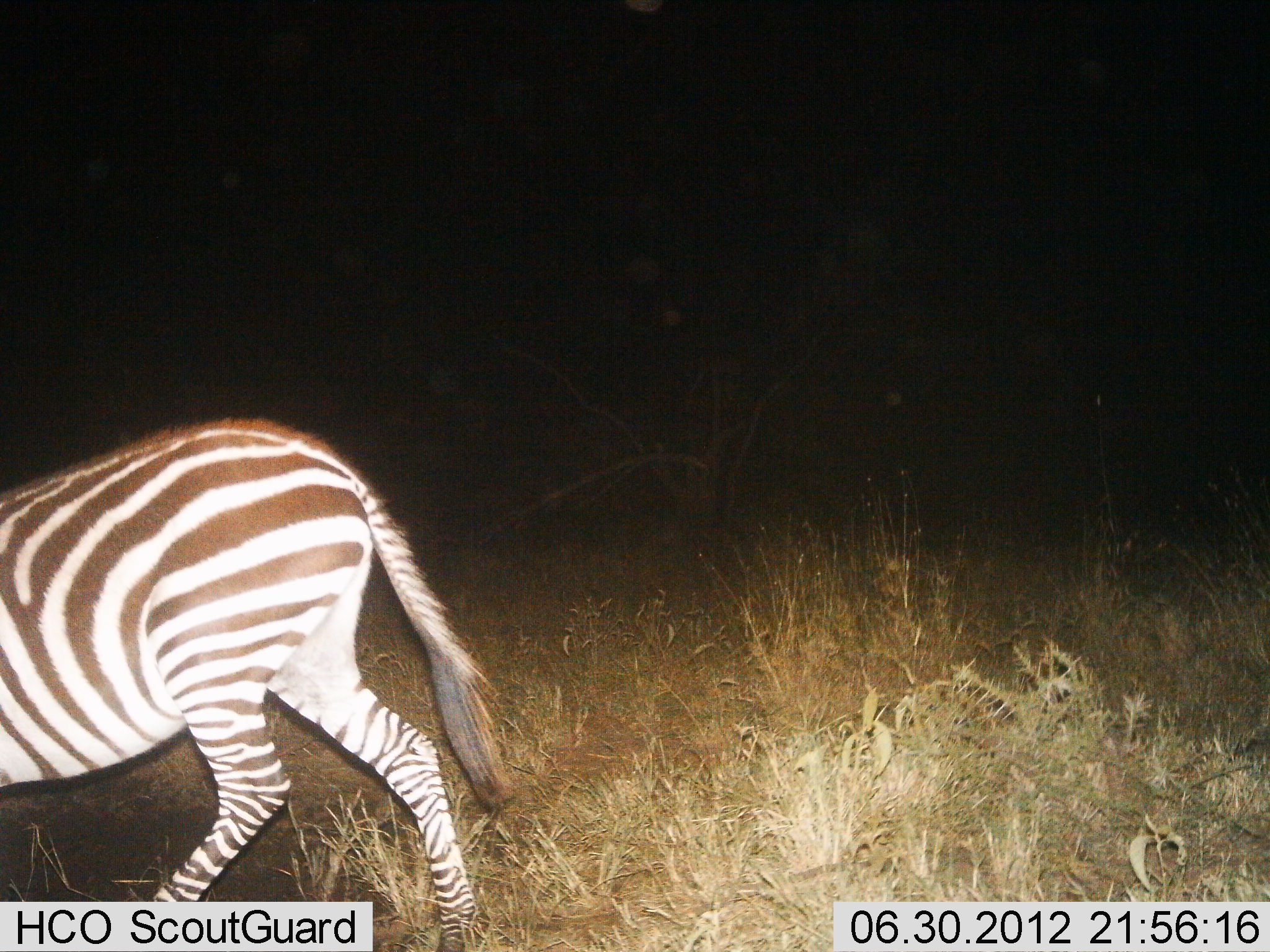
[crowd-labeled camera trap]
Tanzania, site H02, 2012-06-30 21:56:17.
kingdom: Animalia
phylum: Chordata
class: Mammalia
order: Perissodactyla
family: Equidae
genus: Equus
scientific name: Equus quagga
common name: plains zebra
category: zebra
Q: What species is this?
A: Zebra (plains zebra) (Equus quagga).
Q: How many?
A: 1.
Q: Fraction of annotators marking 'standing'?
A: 36%.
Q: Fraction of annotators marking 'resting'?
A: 0%.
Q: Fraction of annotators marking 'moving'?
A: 64%.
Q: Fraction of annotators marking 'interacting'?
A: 0%.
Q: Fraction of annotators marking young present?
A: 0%.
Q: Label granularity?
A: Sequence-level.